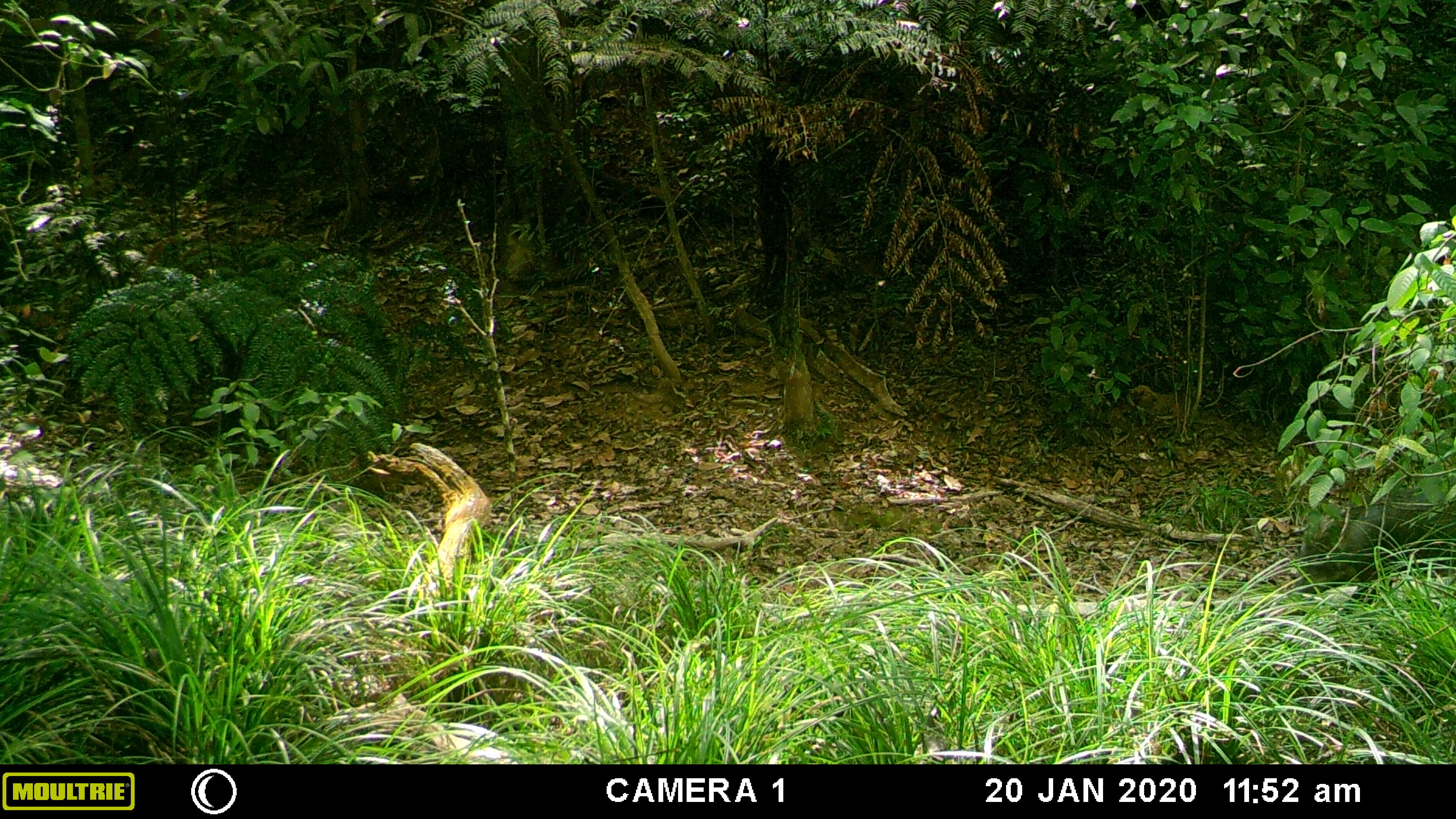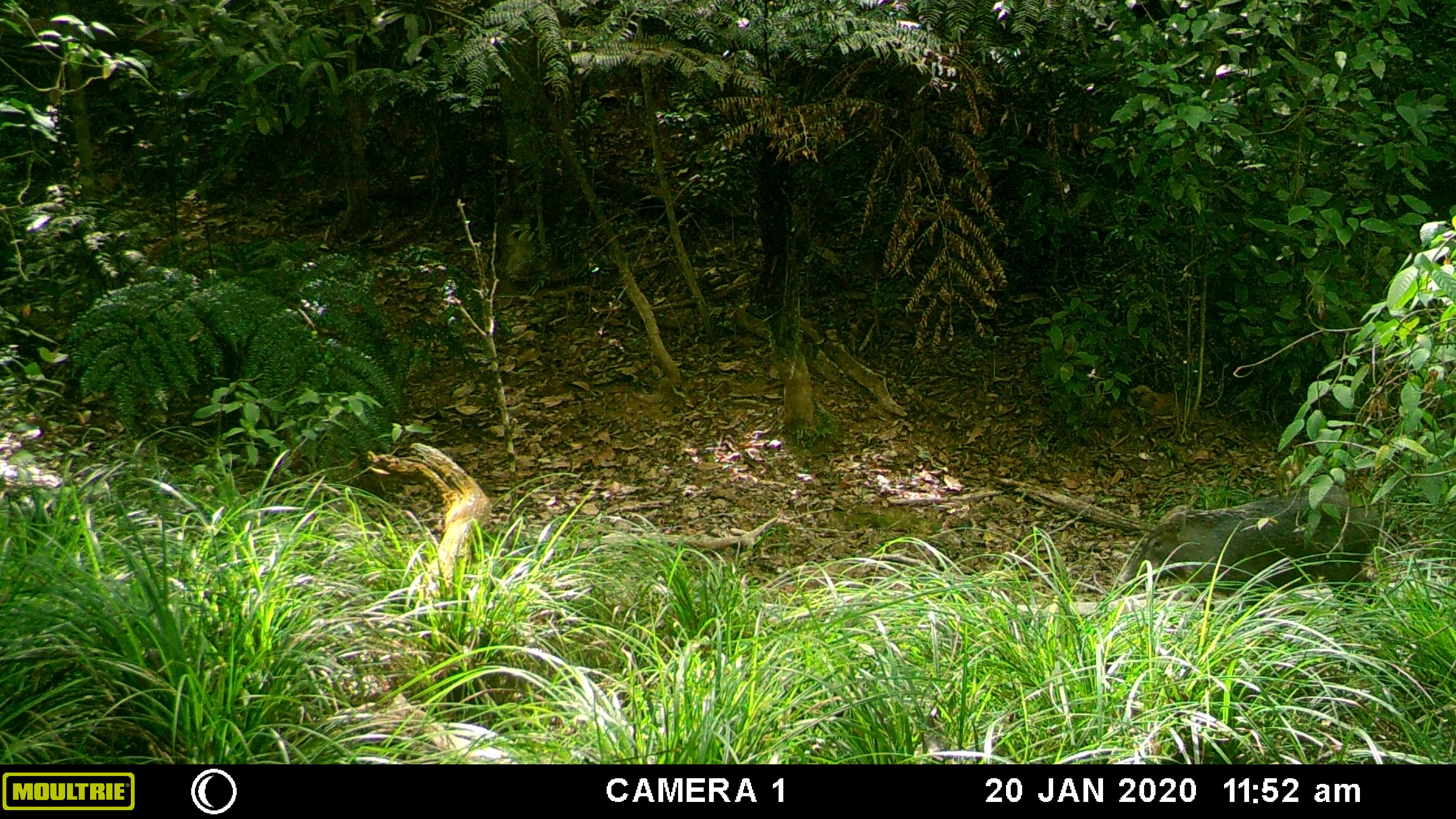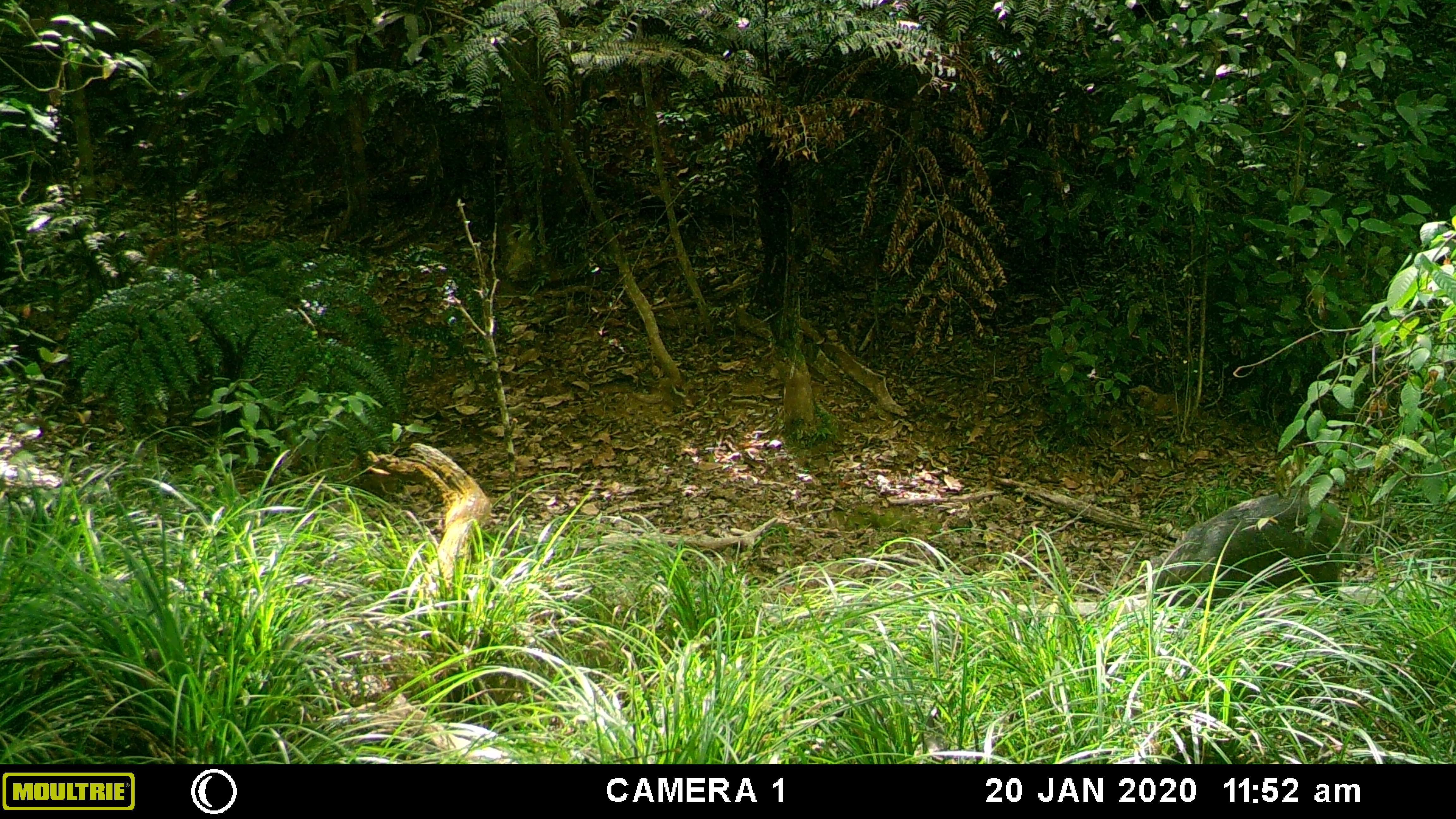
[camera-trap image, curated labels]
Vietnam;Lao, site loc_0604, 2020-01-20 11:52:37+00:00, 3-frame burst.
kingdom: Animalia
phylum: Chordata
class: Mammalia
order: Artiodactyla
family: Suidae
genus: Sus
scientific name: Sus scrofa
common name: eurasian wild pig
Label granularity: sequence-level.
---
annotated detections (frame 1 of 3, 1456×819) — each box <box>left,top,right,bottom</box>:
eurasian wild pig: <box>1292,488,1456,615</box>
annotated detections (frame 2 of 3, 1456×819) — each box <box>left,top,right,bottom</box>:
eurasian wild pig: <box>1116,484,1381,614</box>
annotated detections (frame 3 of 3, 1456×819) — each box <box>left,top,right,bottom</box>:
eurasian wild pig: <box>1150,488,1350,615</box>